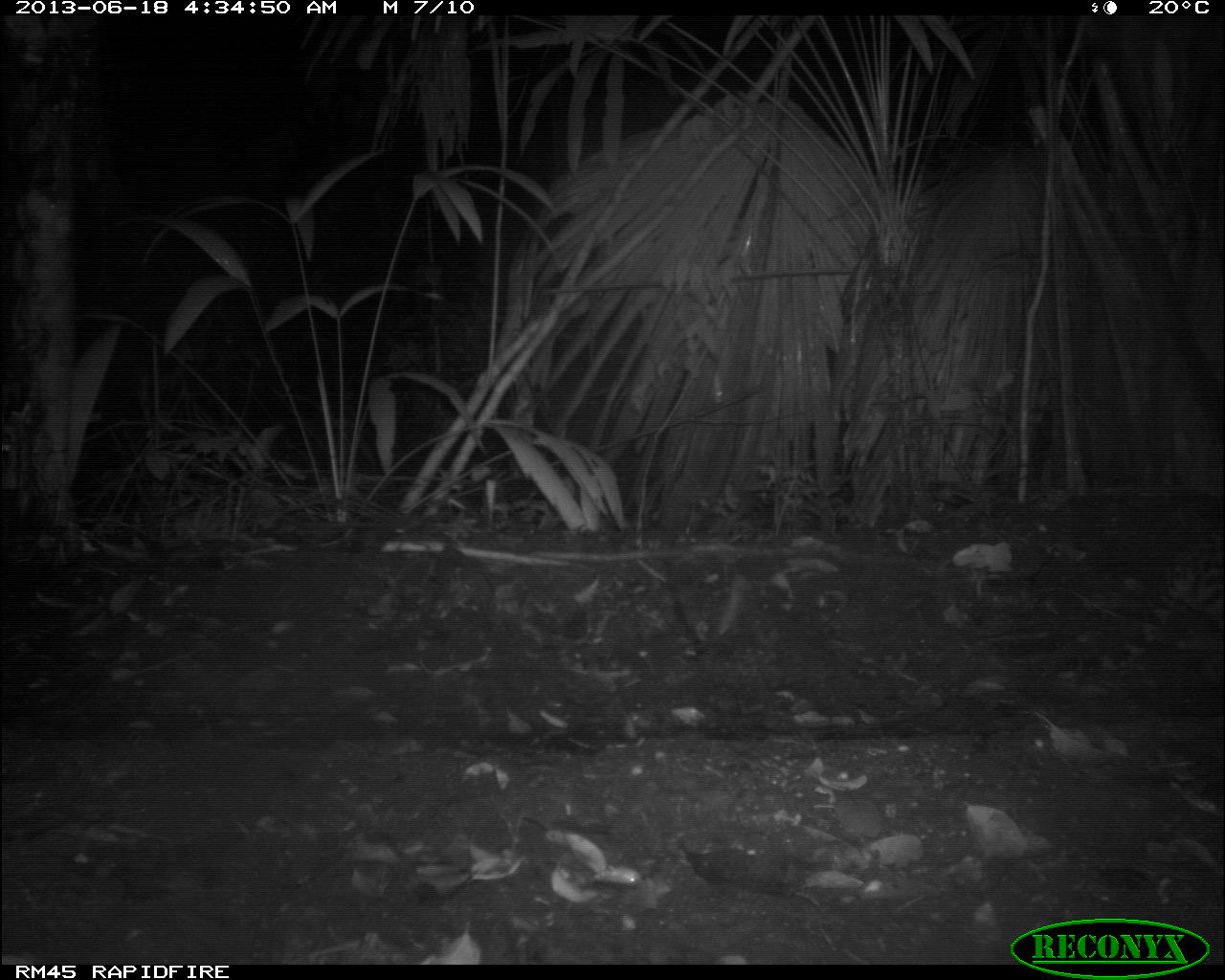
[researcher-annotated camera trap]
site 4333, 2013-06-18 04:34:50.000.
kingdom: Animalia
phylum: Chordata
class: Mammalia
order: Carnivora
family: Felidae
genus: Leopardus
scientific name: Leopardus pardalis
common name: ocelot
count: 1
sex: female